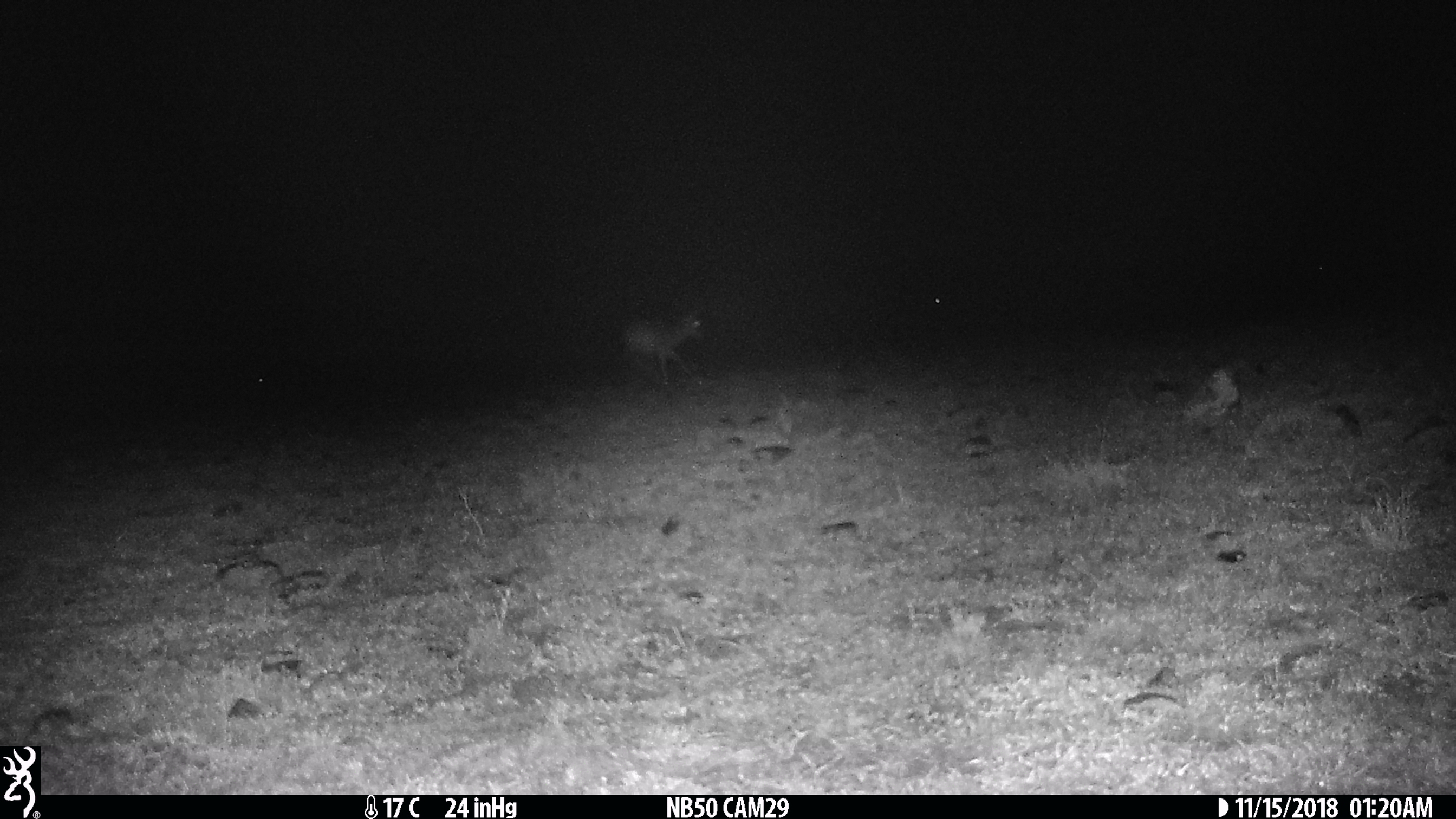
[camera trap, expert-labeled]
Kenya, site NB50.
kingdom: Animalia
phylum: Chordata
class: Mammalia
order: Artiodactyla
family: Bovidae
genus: Aepyceros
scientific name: Aepyceros melampus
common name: impala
Impala (Aepyceros melampus).